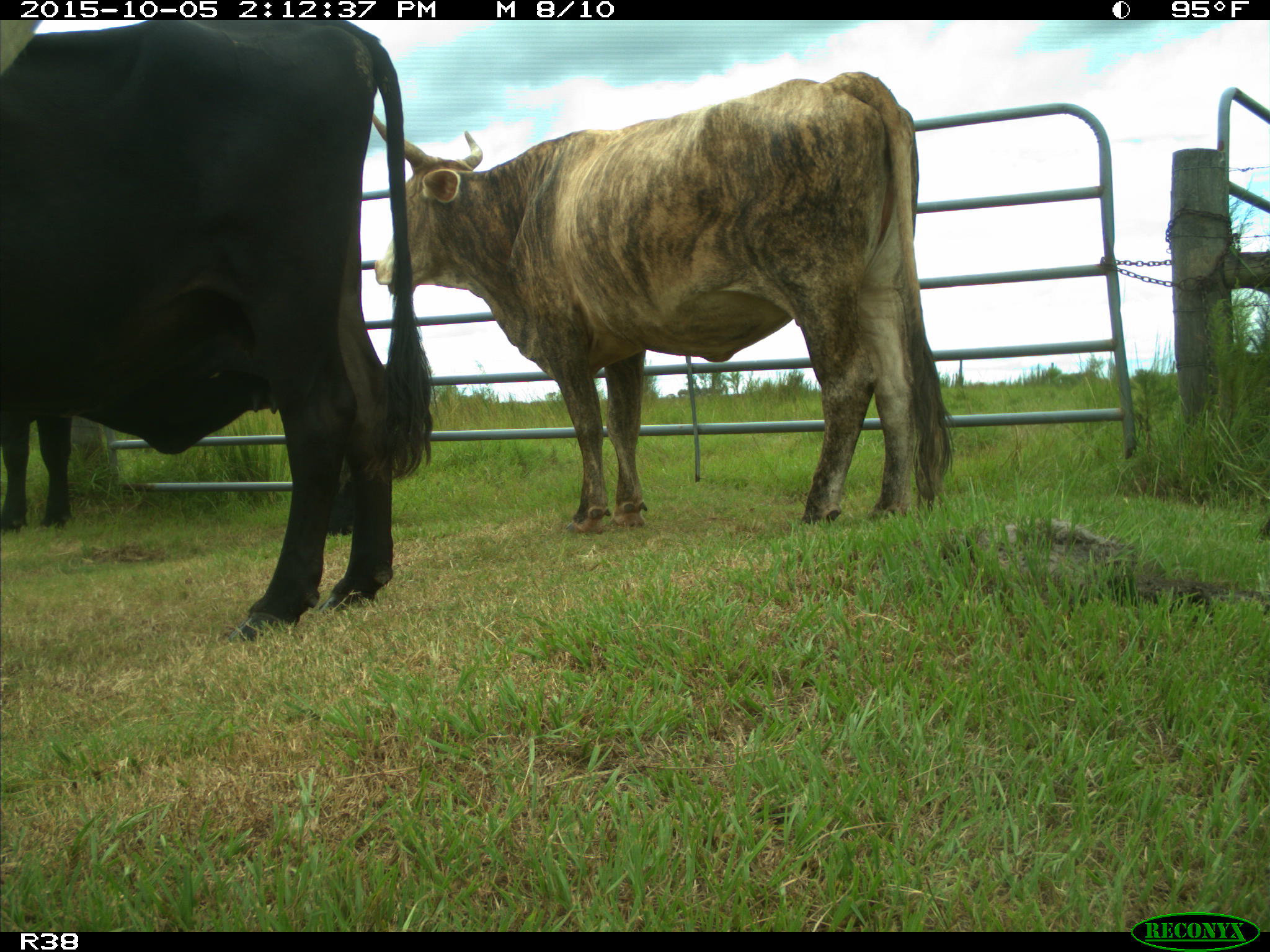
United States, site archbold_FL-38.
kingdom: Animalia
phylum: Chordata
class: Mammalia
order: Artiodactyla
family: Bovidae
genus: Bos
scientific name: Bos taurus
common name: domestic cow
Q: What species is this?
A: Bos taurus (domestic cow).